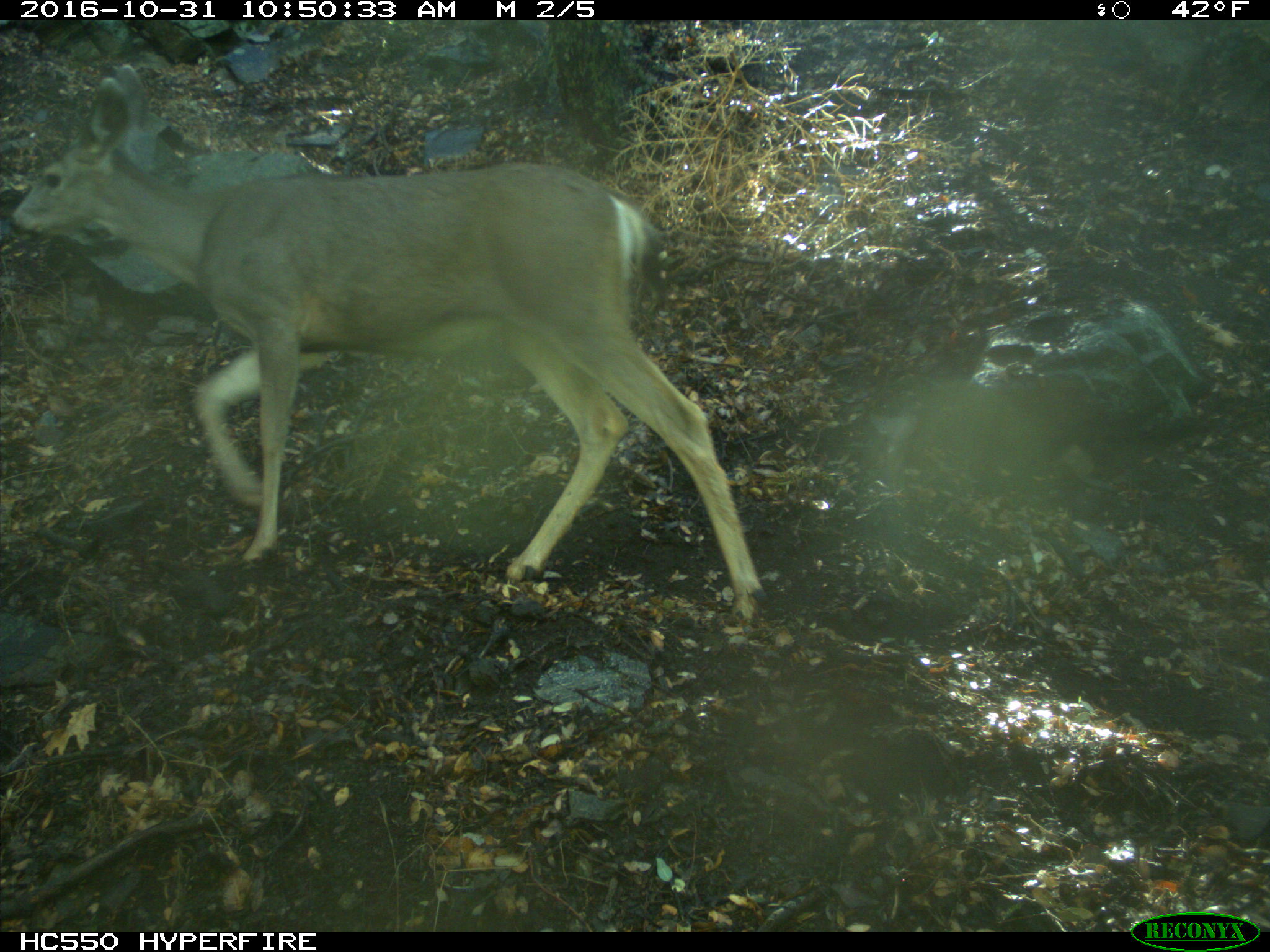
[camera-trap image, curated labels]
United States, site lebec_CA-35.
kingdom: Animalia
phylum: Chordata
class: Mammalia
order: Artiodactyla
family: Cervidae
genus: Odocoileus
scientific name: Odocoileus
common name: deer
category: unidentified deer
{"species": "unidentified deer (deer) (Odocoileus)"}